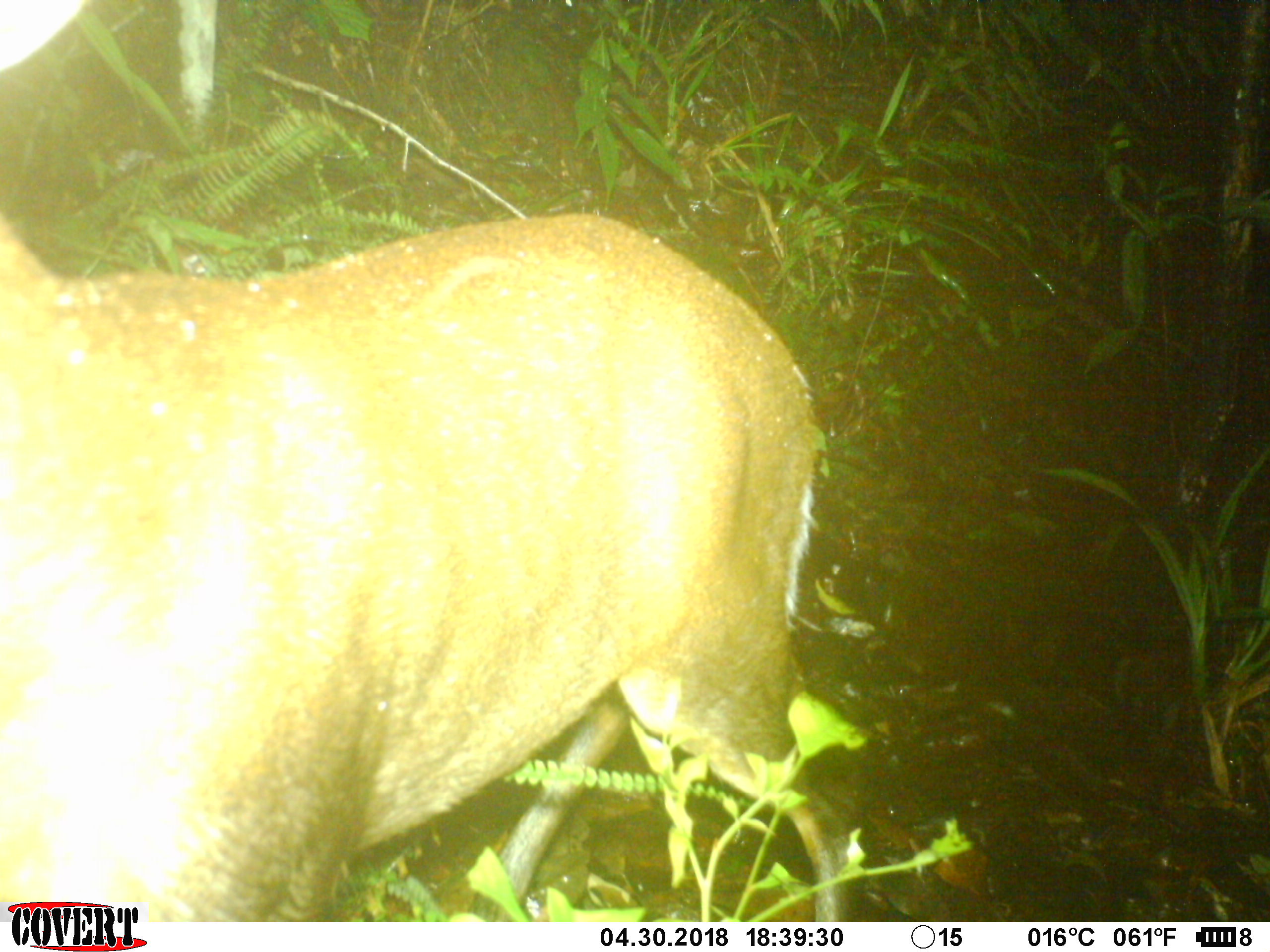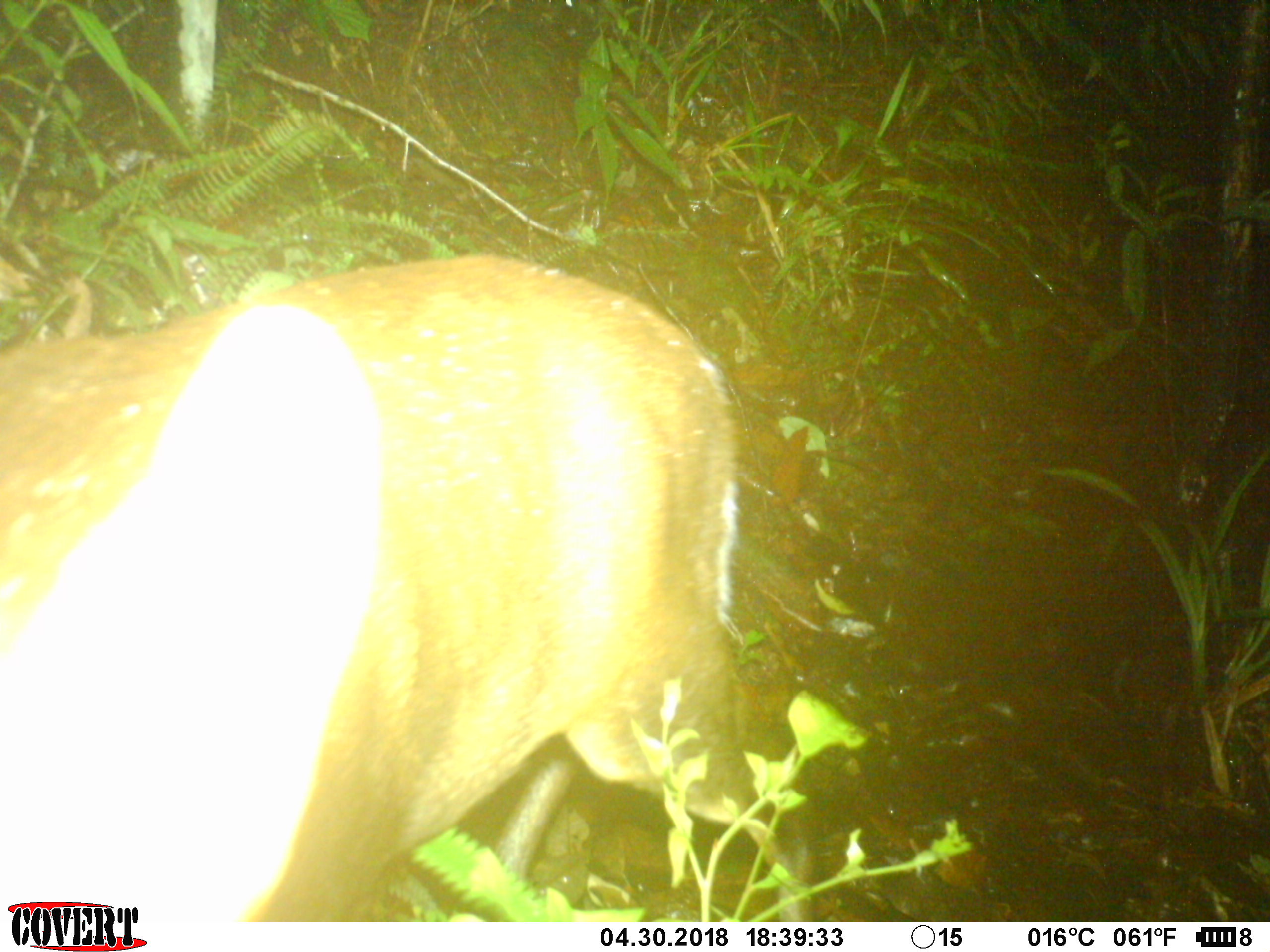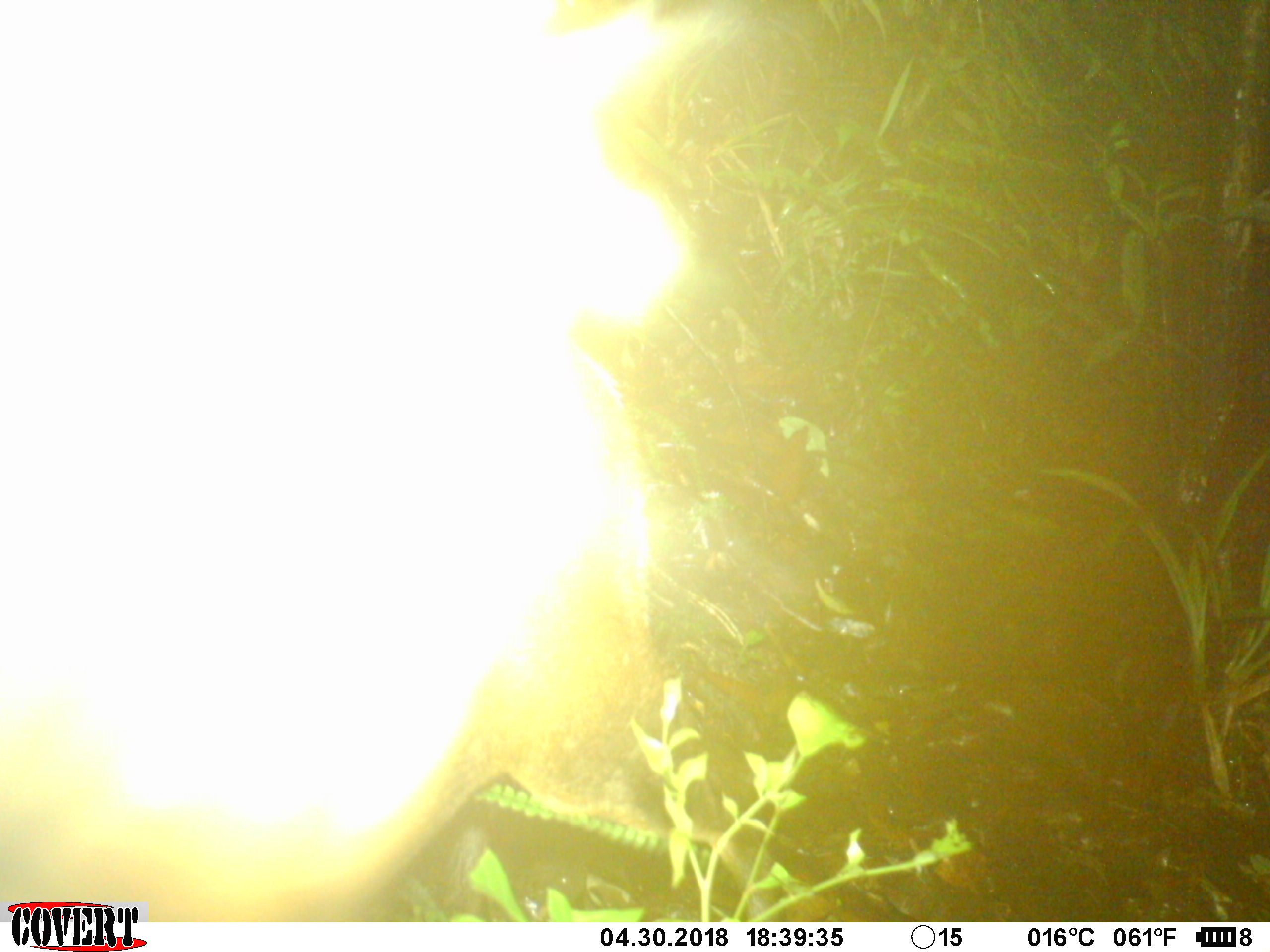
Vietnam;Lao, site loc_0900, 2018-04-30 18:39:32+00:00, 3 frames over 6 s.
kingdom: Animalia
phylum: Chordata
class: Mammalia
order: Artiodactyla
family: Cervidae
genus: Muntiacus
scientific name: Muntiacus rooseveltorum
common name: roosevelt's muntjac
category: roosevelts muntjac group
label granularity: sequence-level